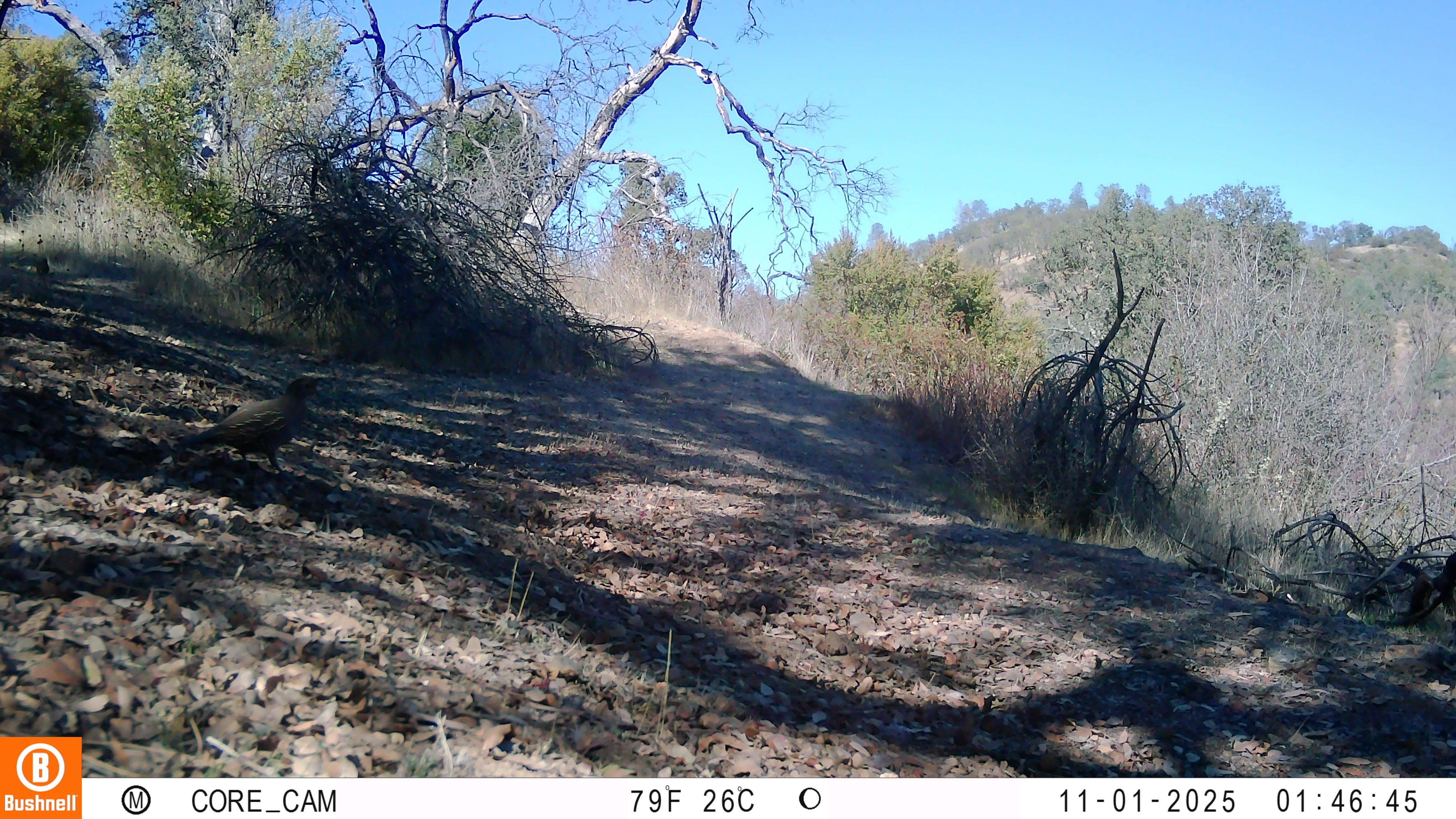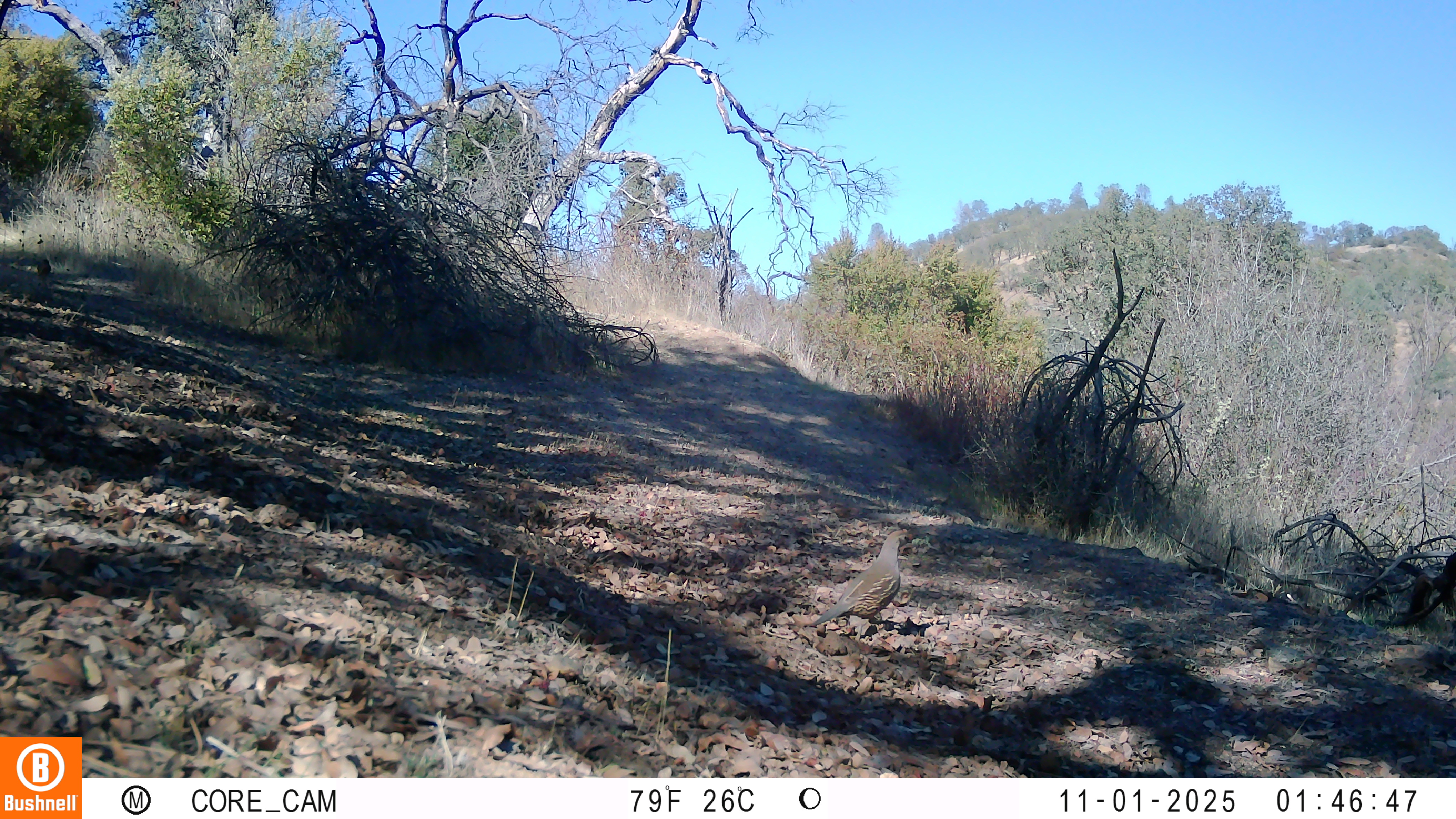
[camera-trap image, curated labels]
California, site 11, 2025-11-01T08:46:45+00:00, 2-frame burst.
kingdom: Animalia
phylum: Chordata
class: Aves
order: Galliformes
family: Odontophoridae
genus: Callipepla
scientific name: Callipepla californica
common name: california quail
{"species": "california quail (Callipepla californica)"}